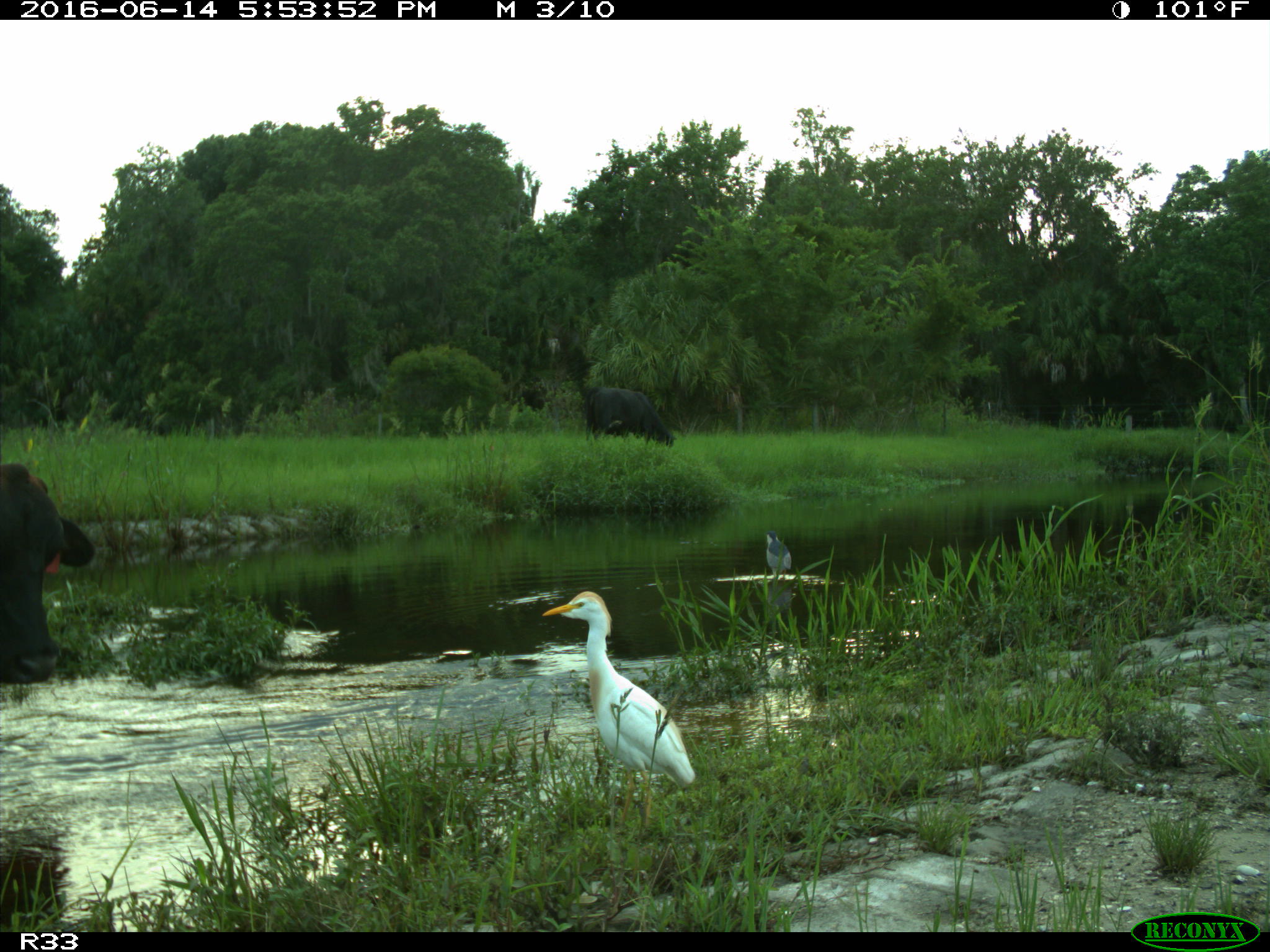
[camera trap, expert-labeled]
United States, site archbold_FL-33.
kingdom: Animalia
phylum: Chordata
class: Mammalia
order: Artiodactyla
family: Bovidae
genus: Bos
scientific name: Bos taurus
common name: domestic cow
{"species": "Bos taurus (domestic cow)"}